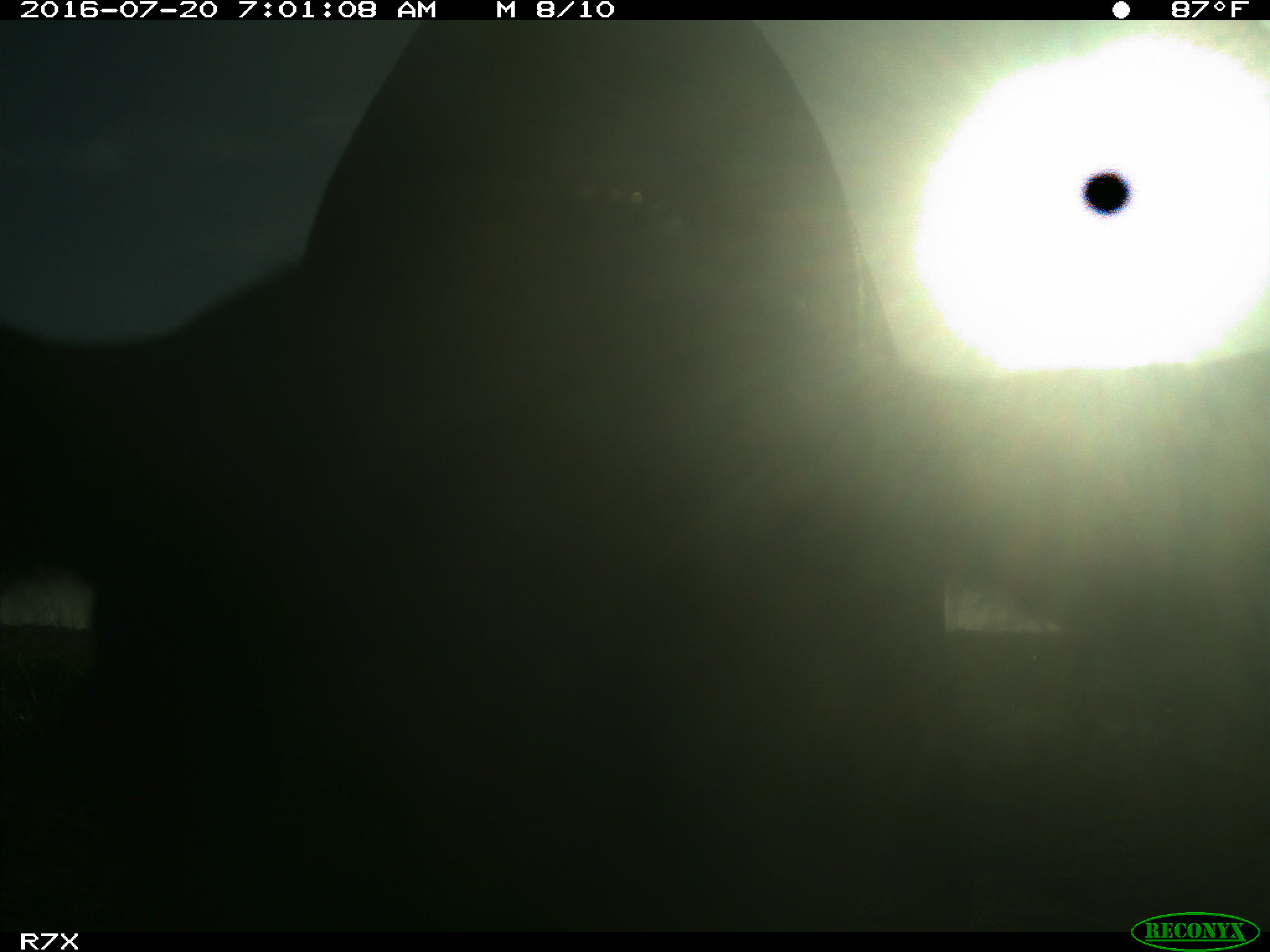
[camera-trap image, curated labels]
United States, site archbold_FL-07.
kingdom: Animalia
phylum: Chordata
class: Mammalia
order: Artiodactyla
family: Bovidae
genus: Bos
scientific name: Bos taurus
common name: domestic cow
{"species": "Bos taurus (domestic cow)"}